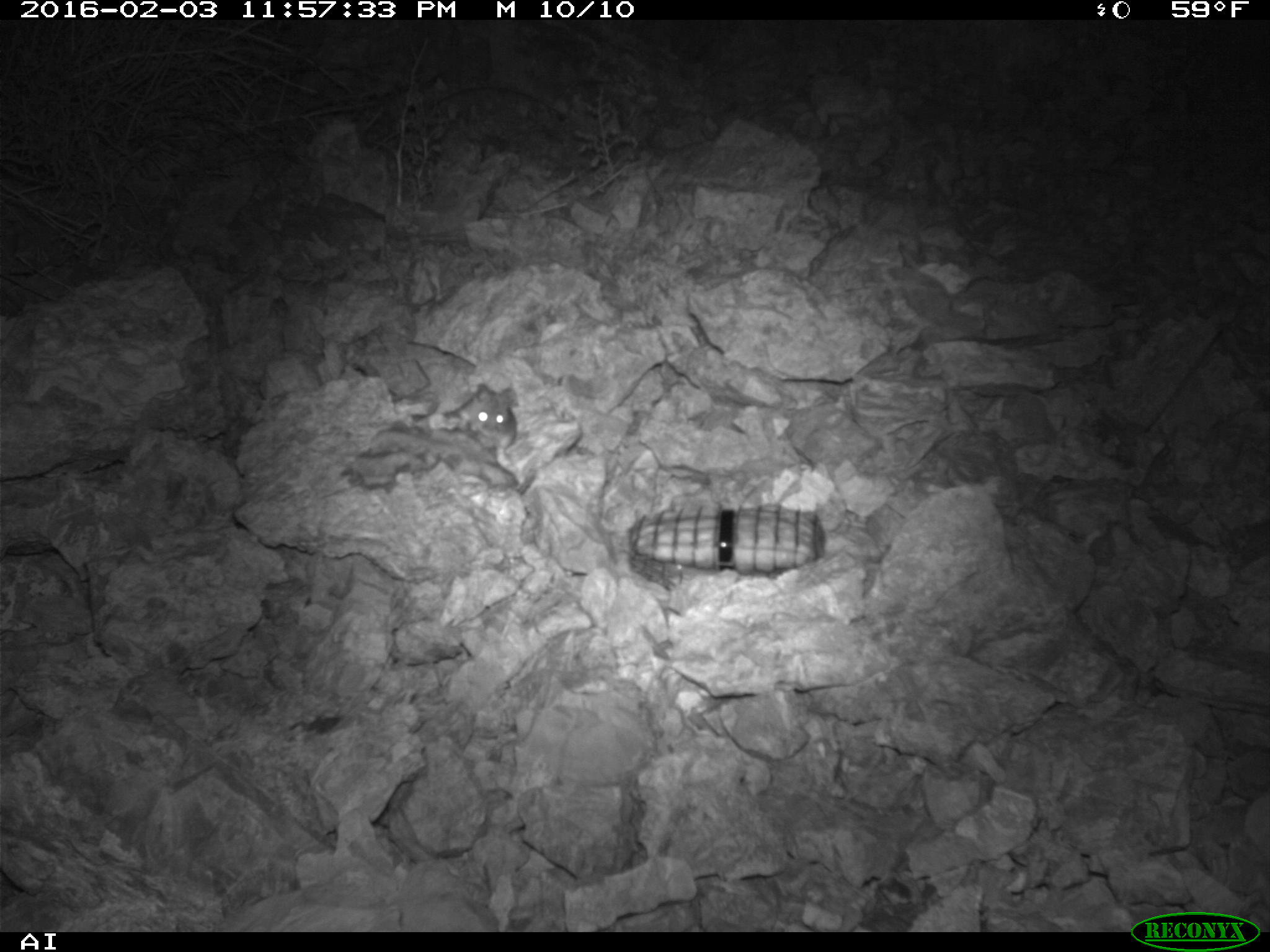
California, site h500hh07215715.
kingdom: Animalia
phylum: Chordata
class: Mammalia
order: Rodentia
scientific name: Rodentia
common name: rodent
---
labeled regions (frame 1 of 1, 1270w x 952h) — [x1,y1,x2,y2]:
rodent: [442,383,517,465]